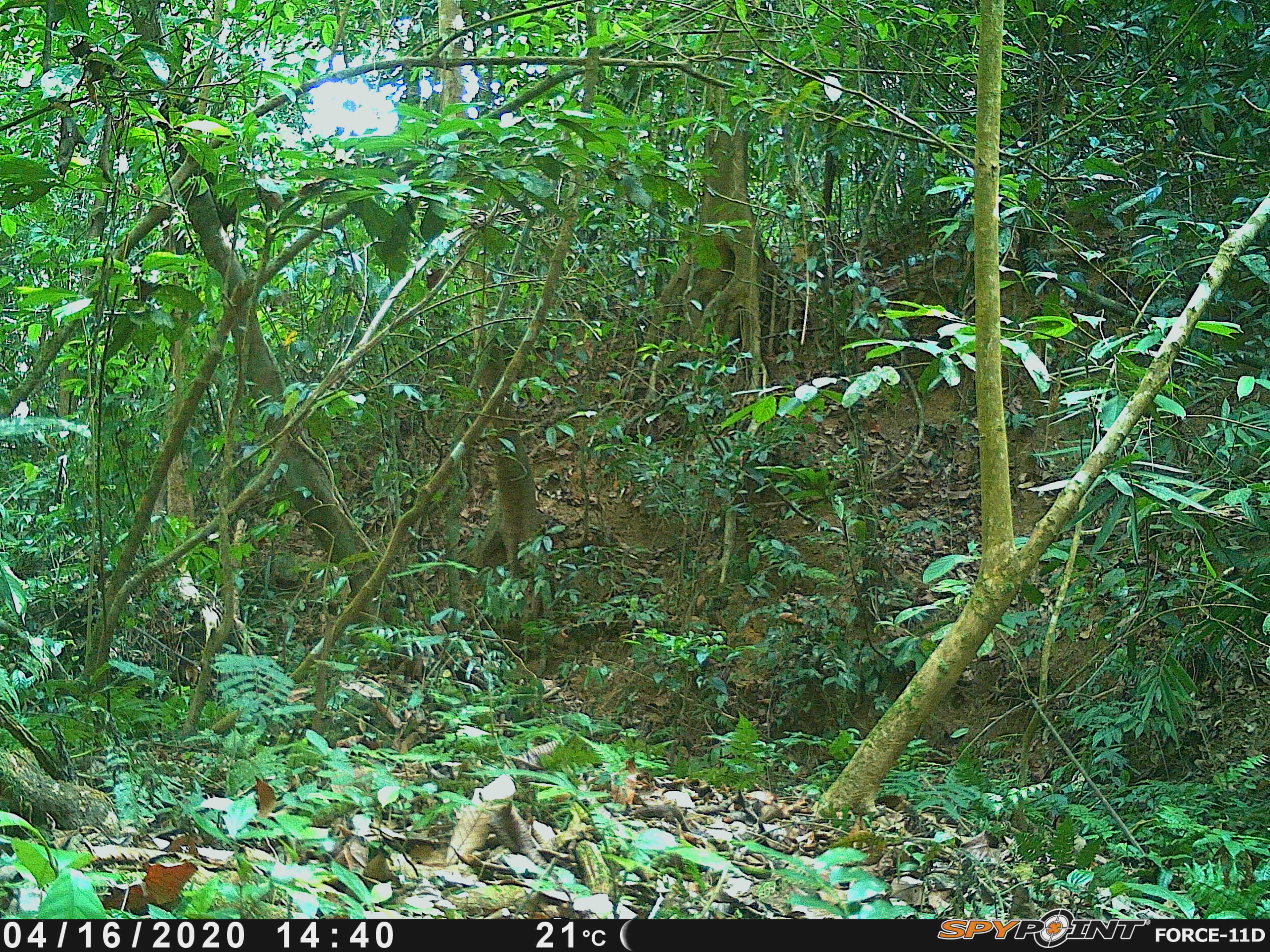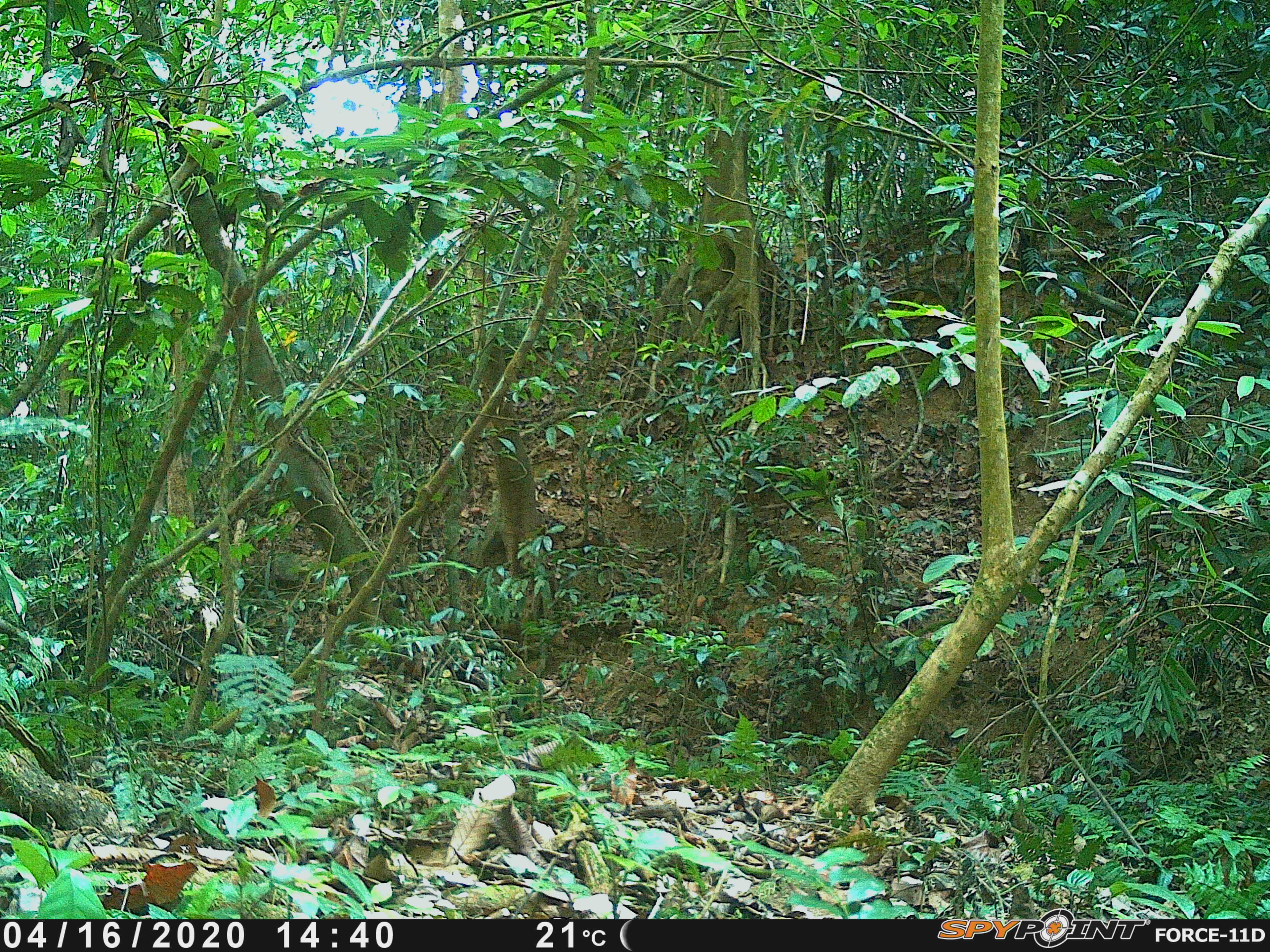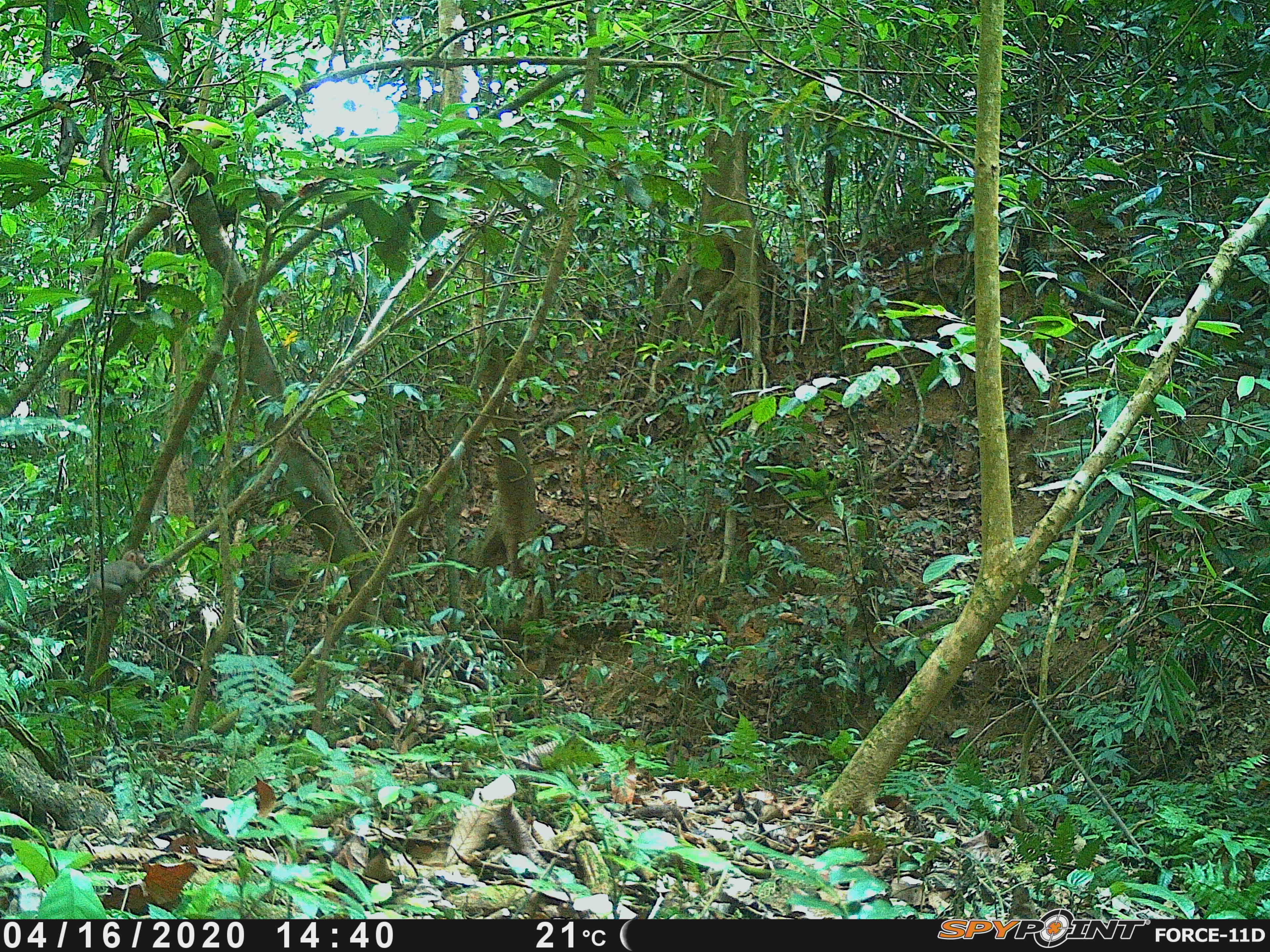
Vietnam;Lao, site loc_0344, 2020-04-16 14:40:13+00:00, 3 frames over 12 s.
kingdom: Animalia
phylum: Chordata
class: Mammalia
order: Primates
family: Cercopithecidae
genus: Macaca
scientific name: Macaca nemestrina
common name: pig-tailed macaque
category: pig tailed macaque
Pig tailed macaque (pig-tailed macaque) (Macaca nemestrina). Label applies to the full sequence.